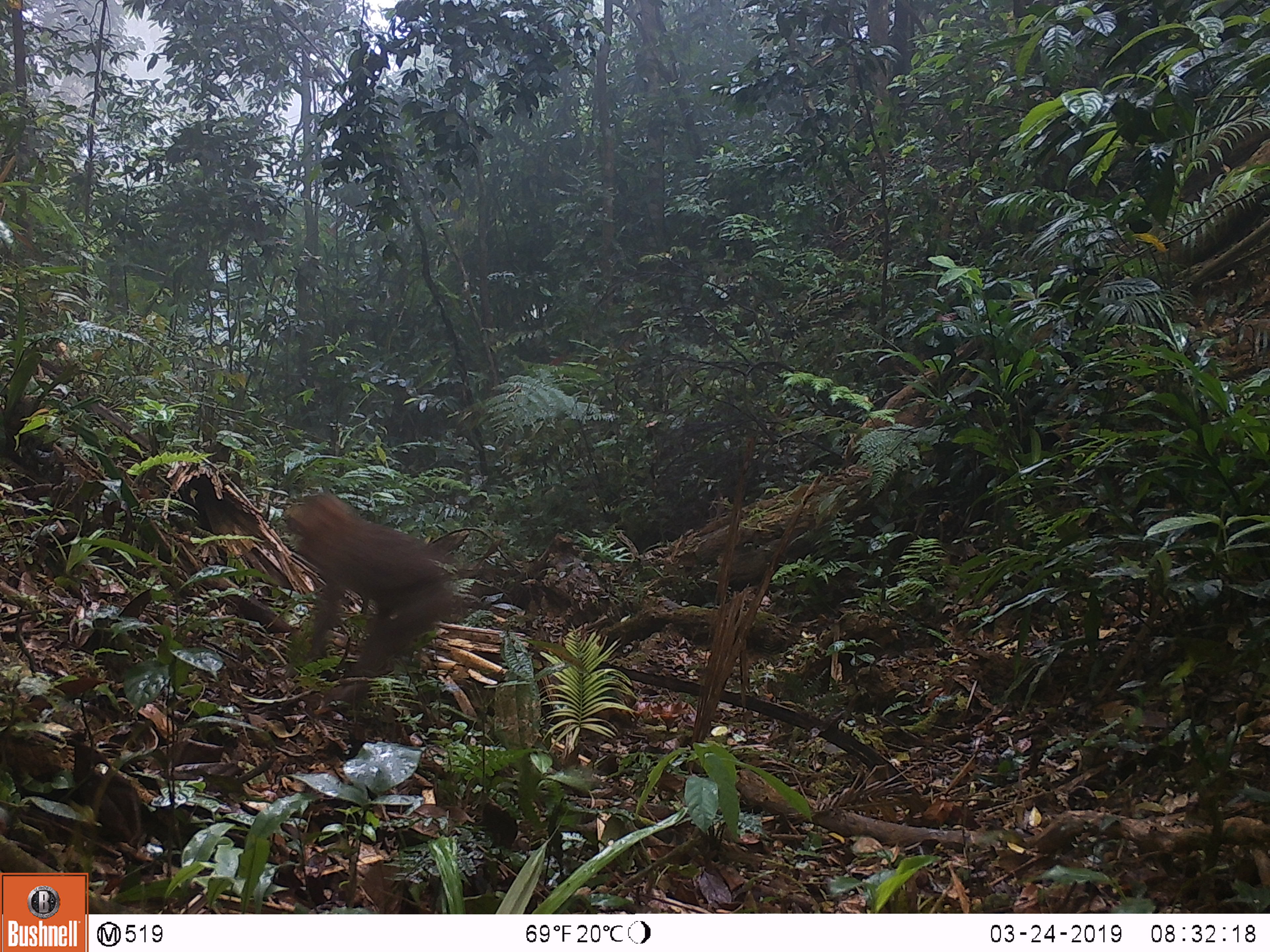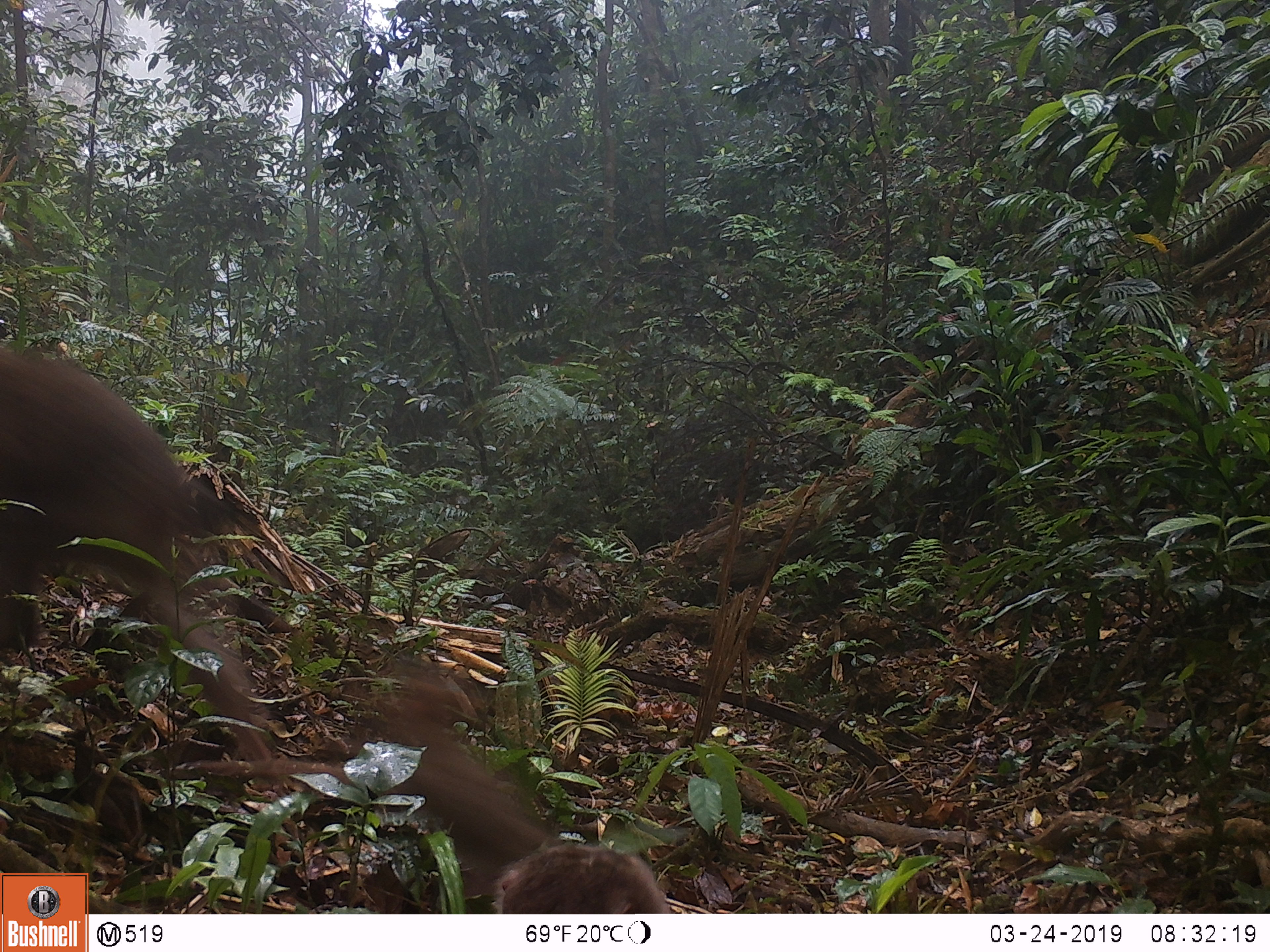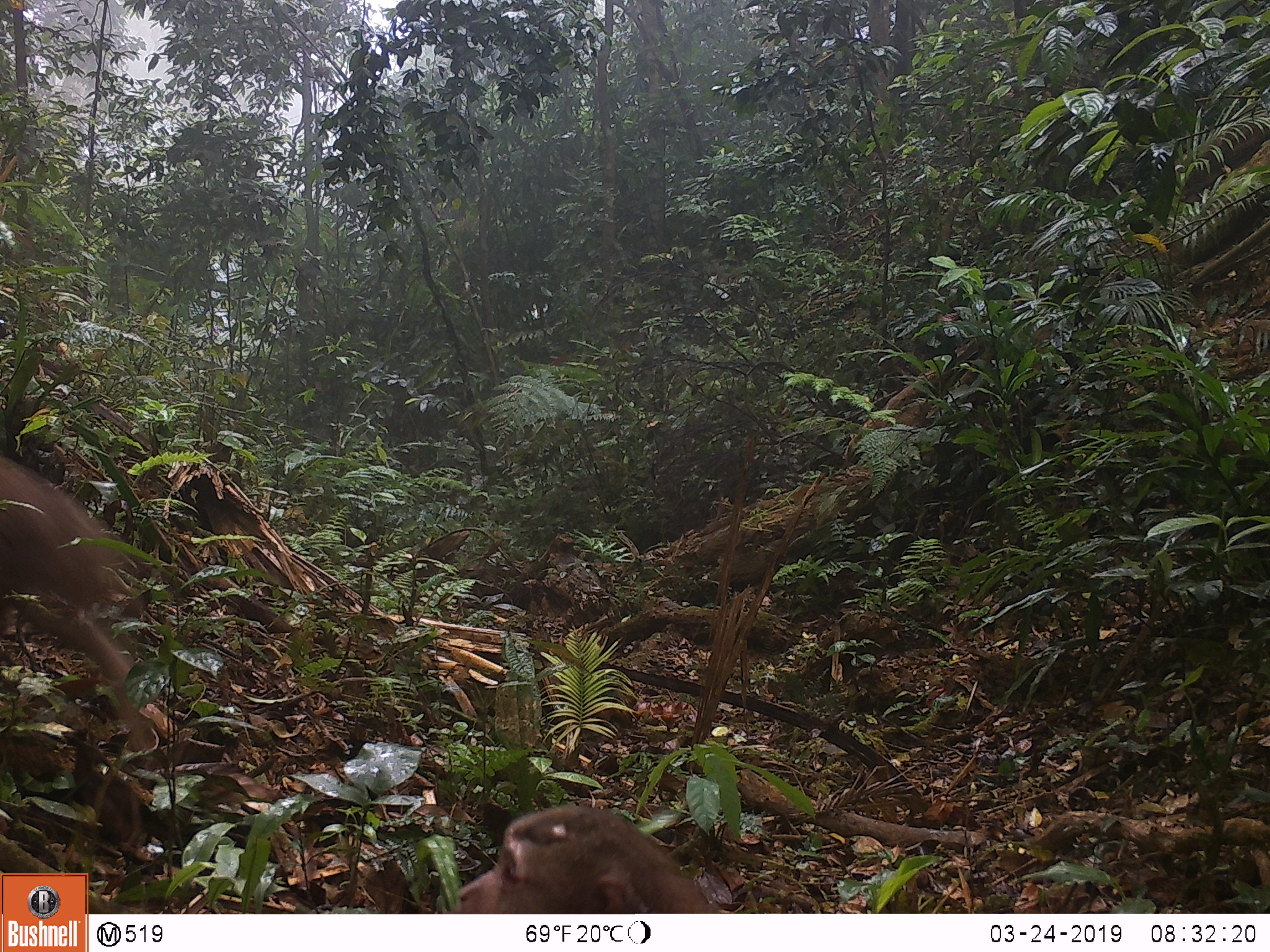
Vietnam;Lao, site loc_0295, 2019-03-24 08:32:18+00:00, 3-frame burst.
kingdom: Animalia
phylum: Chordata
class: Mammalia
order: Primates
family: Cercopithecidae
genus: Macaca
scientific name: Macaca nemestrina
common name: pig-tailed macaque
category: pig tailed macaque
Pig tailed macaque (pig-tailed macaque) (Macaca nemestrina). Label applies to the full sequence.